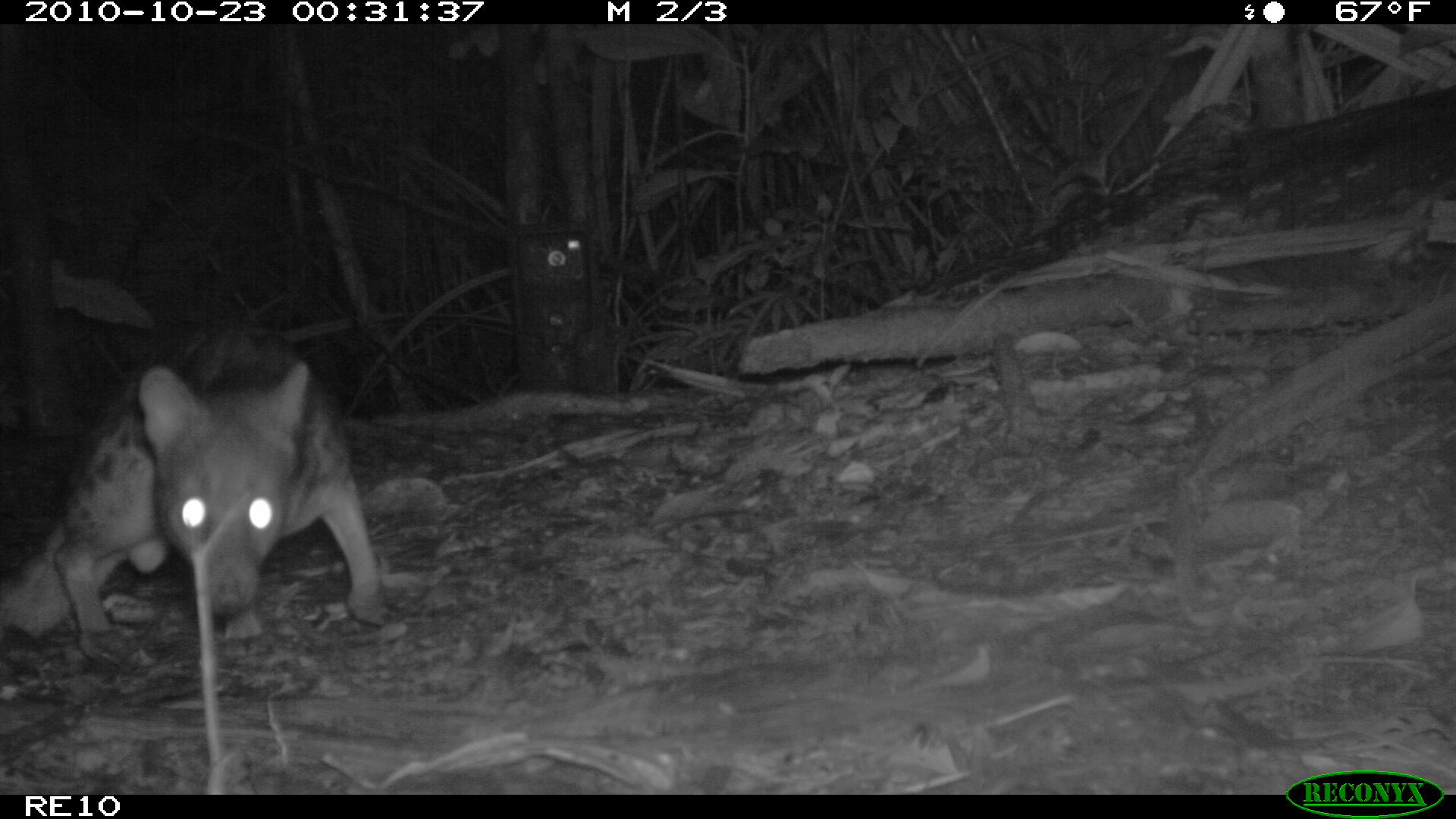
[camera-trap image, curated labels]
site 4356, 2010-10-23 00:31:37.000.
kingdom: Animalia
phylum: Chordata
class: Mammalia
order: Carnivora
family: Eupleridae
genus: Fossa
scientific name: Fossa fossana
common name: fanaloka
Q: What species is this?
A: Fossa fossana (fanaloka).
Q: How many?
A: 1.